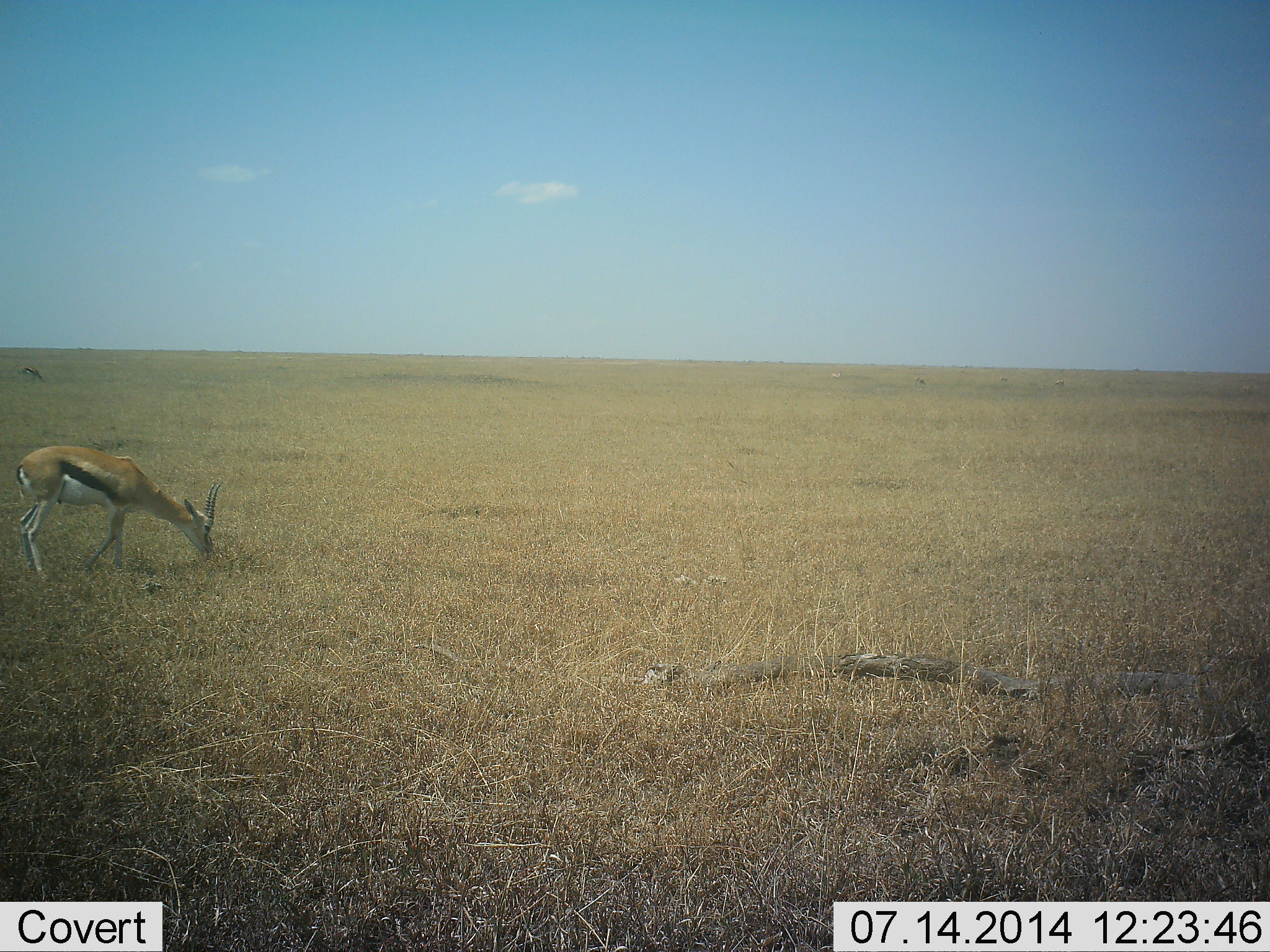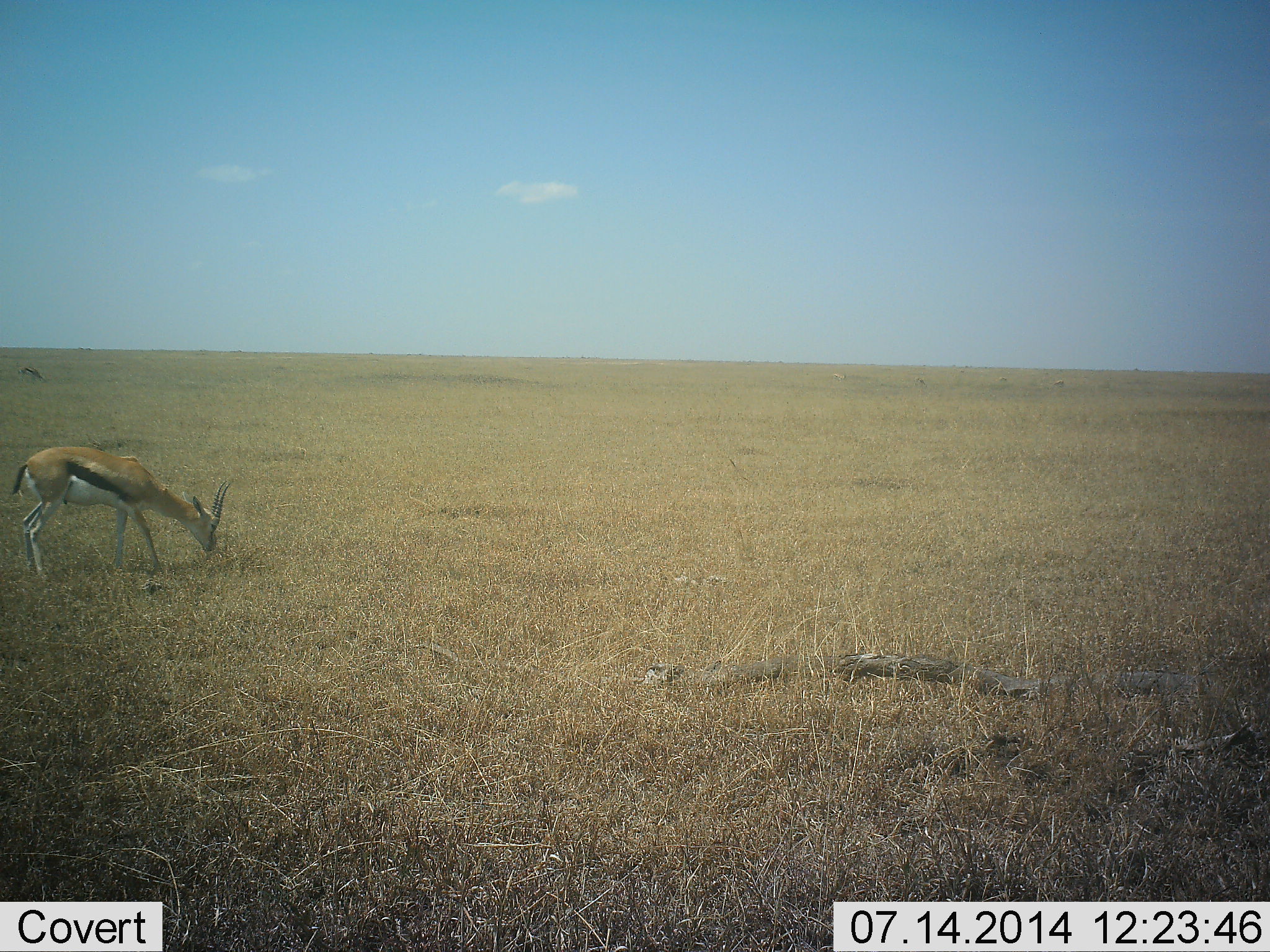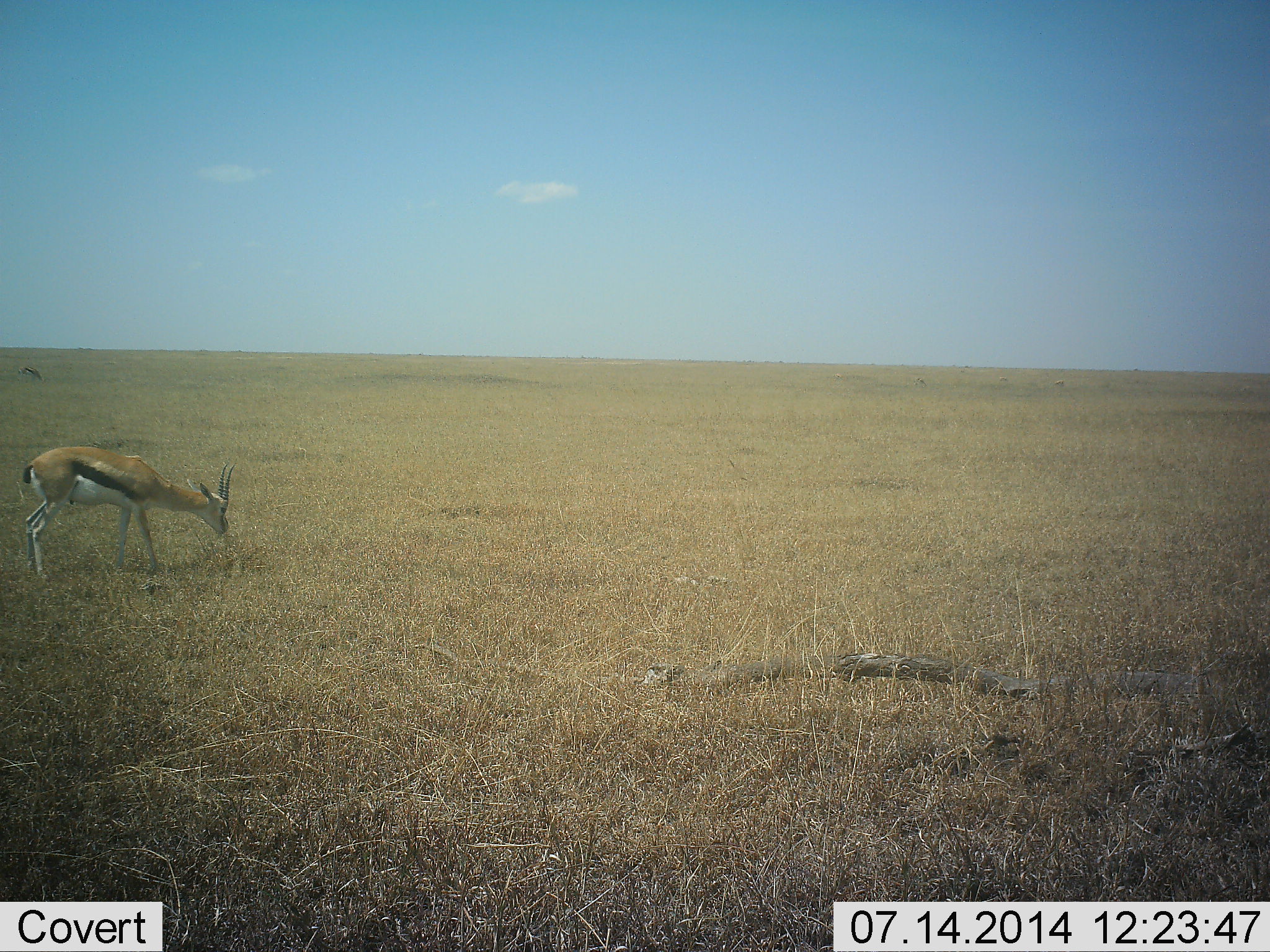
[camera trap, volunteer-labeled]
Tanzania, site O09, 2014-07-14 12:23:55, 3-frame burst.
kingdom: Animalia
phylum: Chordata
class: Mammalia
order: Artiodactyla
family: Bovidae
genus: Eudorcas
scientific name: Eudorcas thomsonii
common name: thomson's gazelle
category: gazellethomsons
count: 1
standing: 20%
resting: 0%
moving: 0%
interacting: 0%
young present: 0%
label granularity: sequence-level